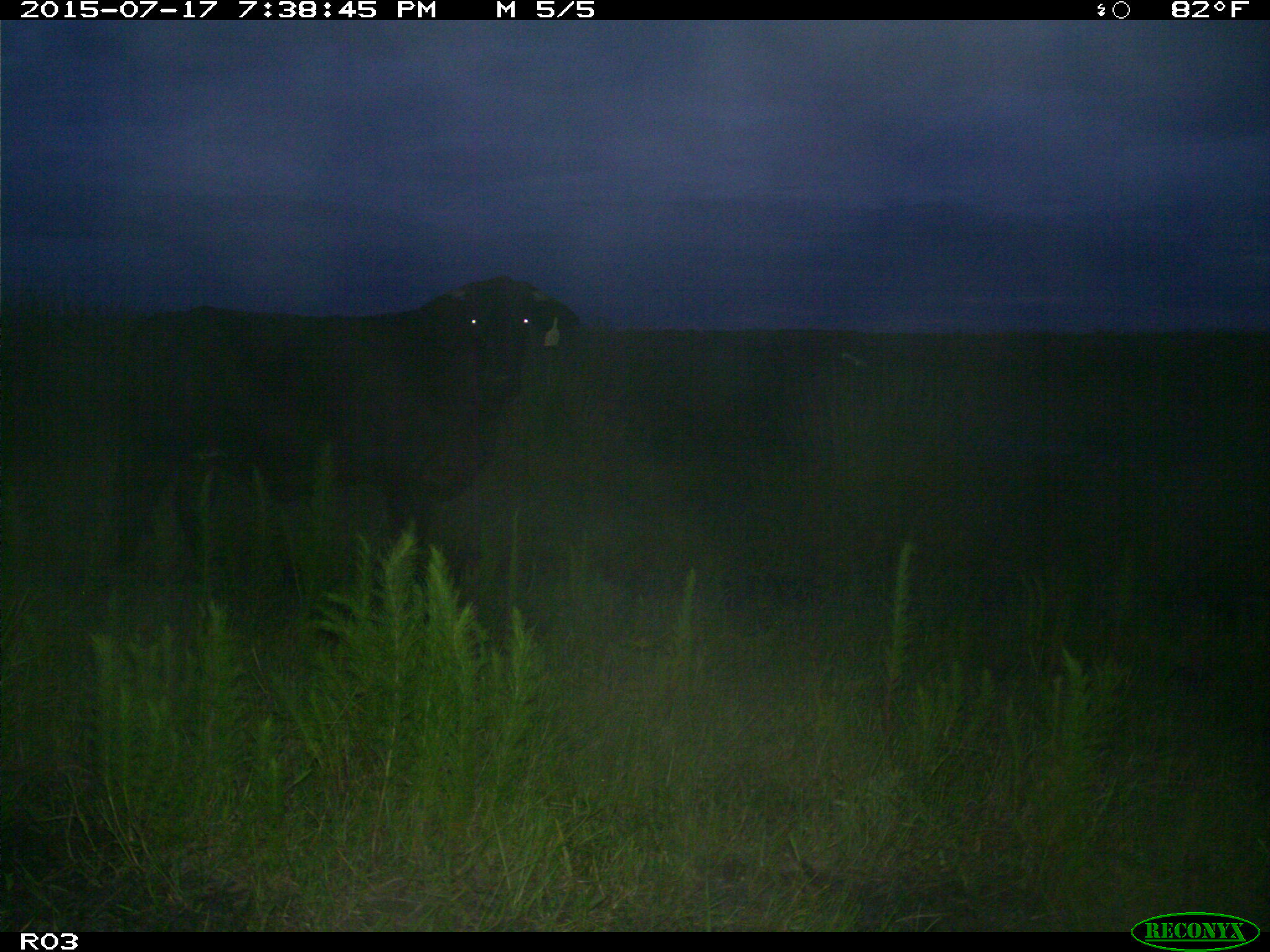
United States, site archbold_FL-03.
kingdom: Animalia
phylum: Chordata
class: Mammalia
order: Artiodactyla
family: Bovidae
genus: Bos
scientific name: Bos taurus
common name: domestic cow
Bos taurus (domestic cow).